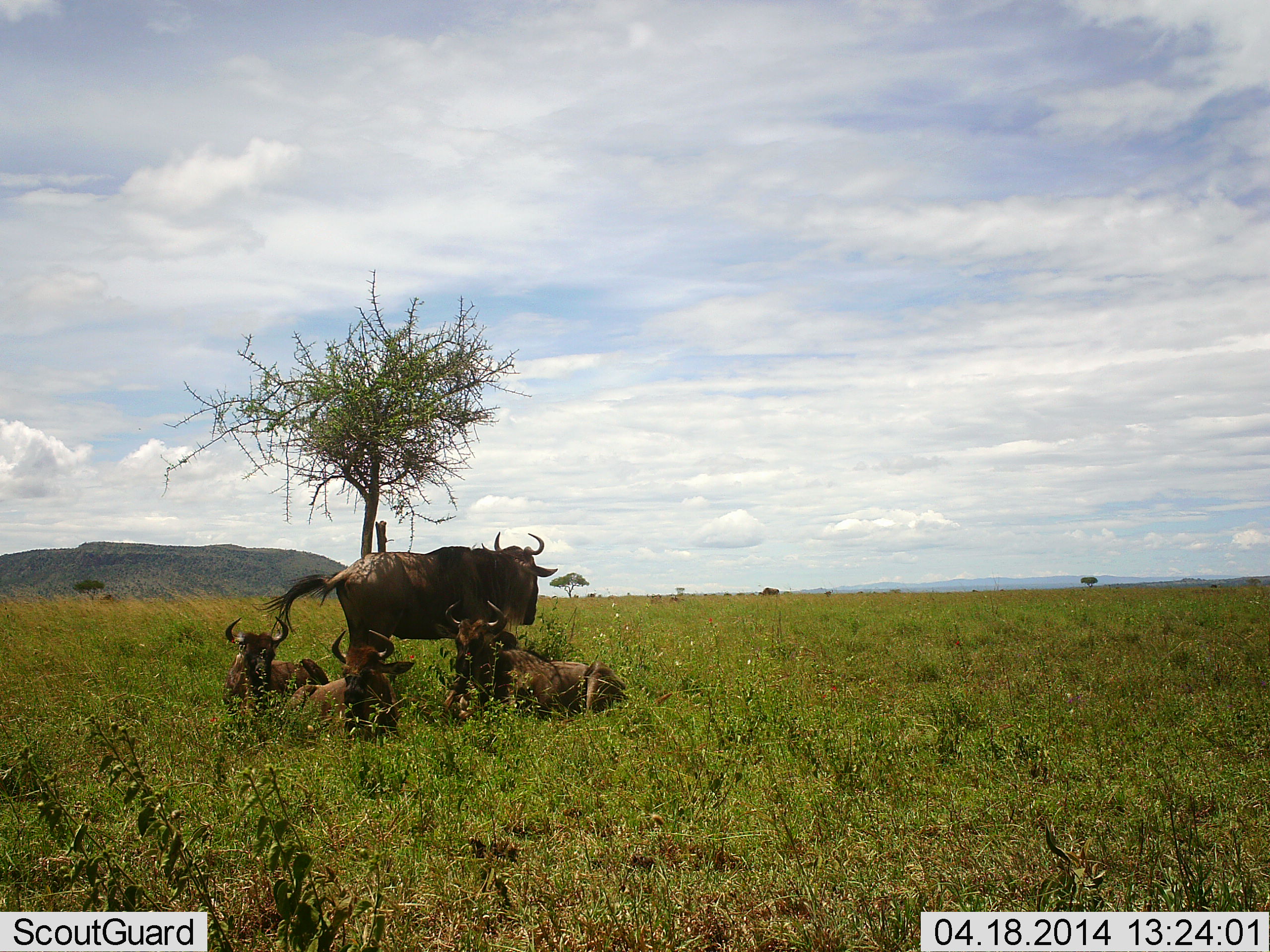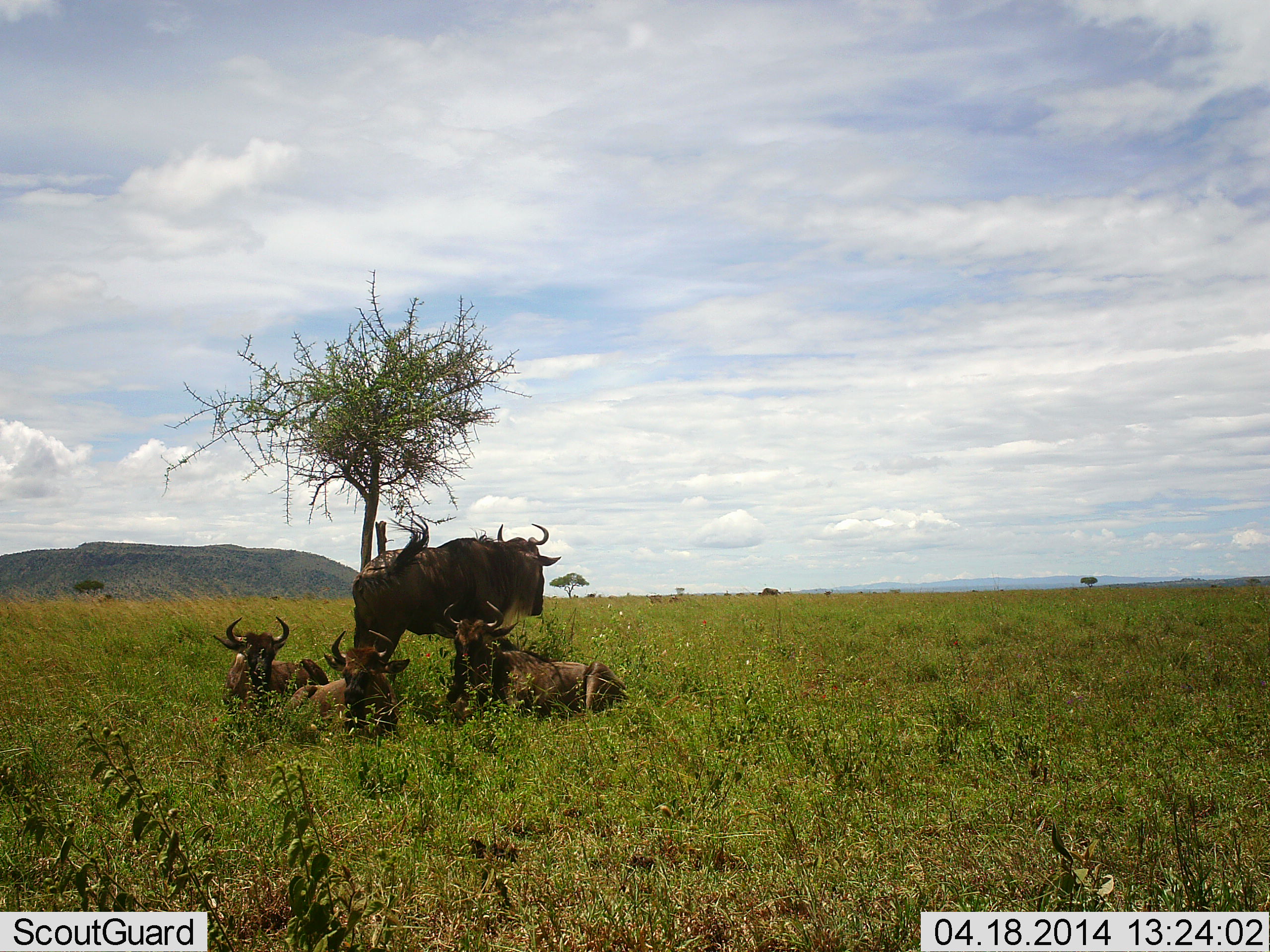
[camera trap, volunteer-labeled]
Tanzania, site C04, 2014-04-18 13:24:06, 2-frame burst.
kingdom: Animalia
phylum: Chordata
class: Mammalia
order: Artiodactyla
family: Bovidae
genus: Connochaetes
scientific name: Connochaetes taurinus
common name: blue wildebeest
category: wildebeest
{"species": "wildebeest (blue wildebeest) (Connochaetes taurinus)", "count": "4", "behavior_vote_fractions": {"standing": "67%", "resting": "100%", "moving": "0%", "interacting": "0%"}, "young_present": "22%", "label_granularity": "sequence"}